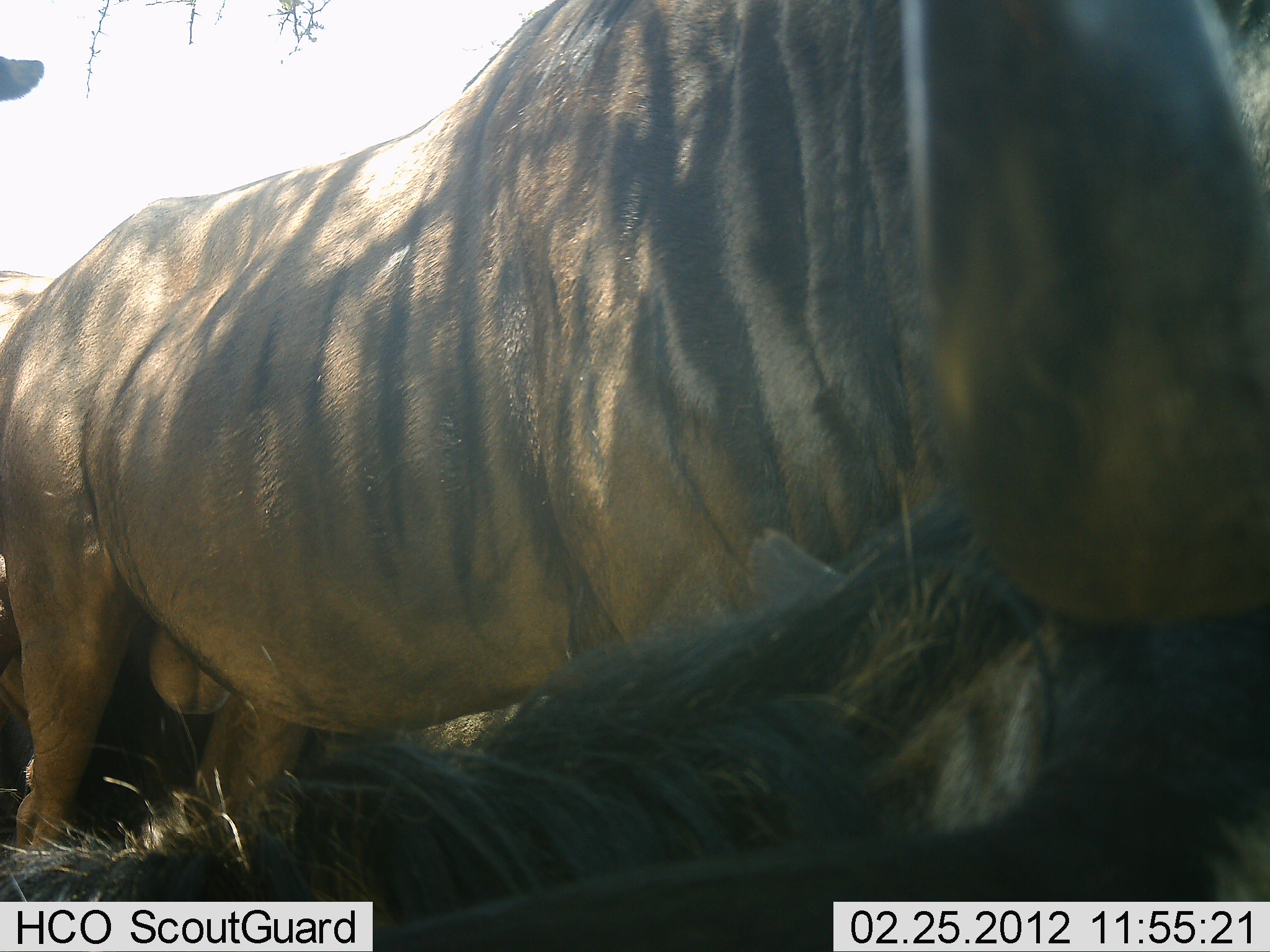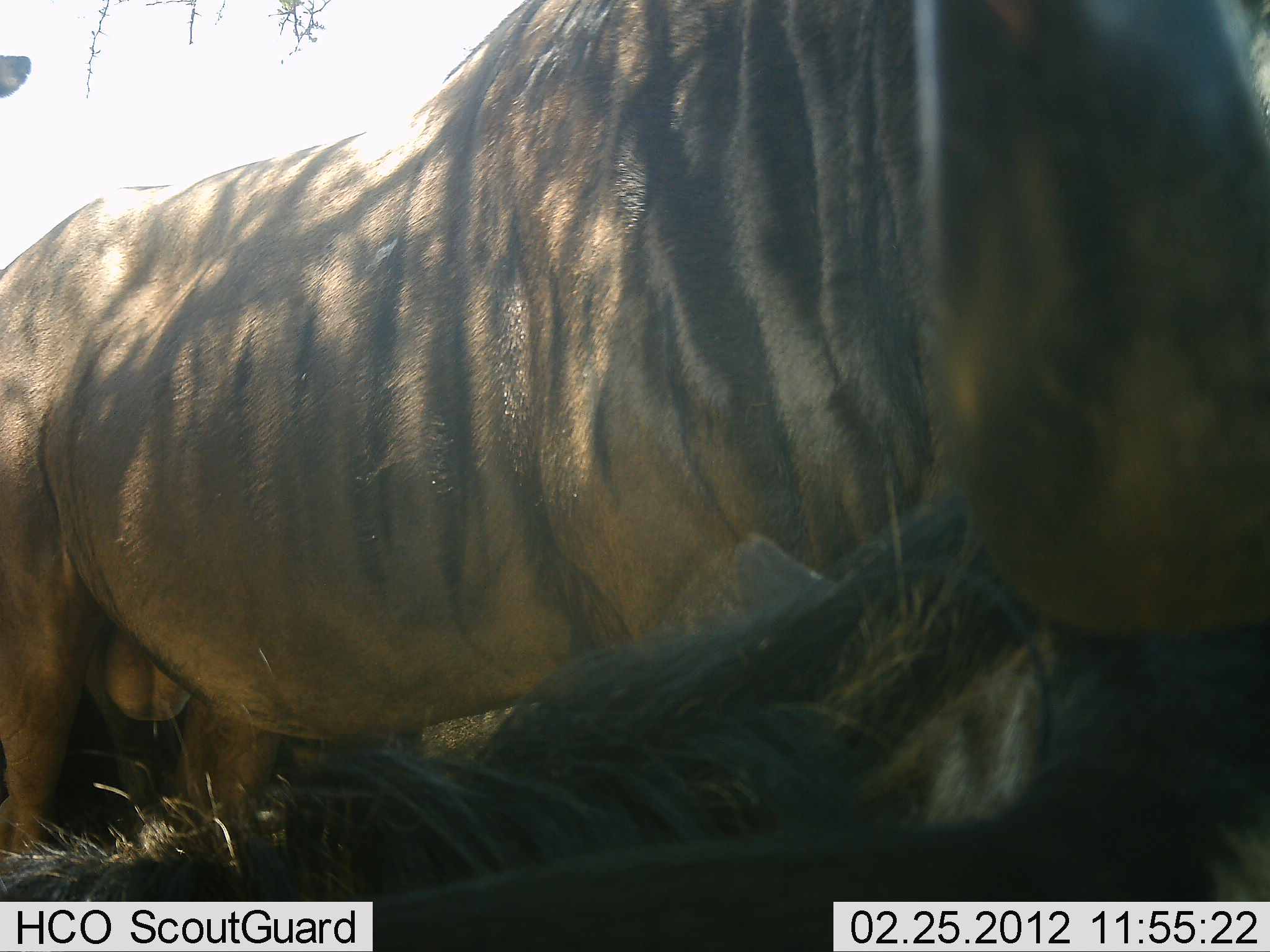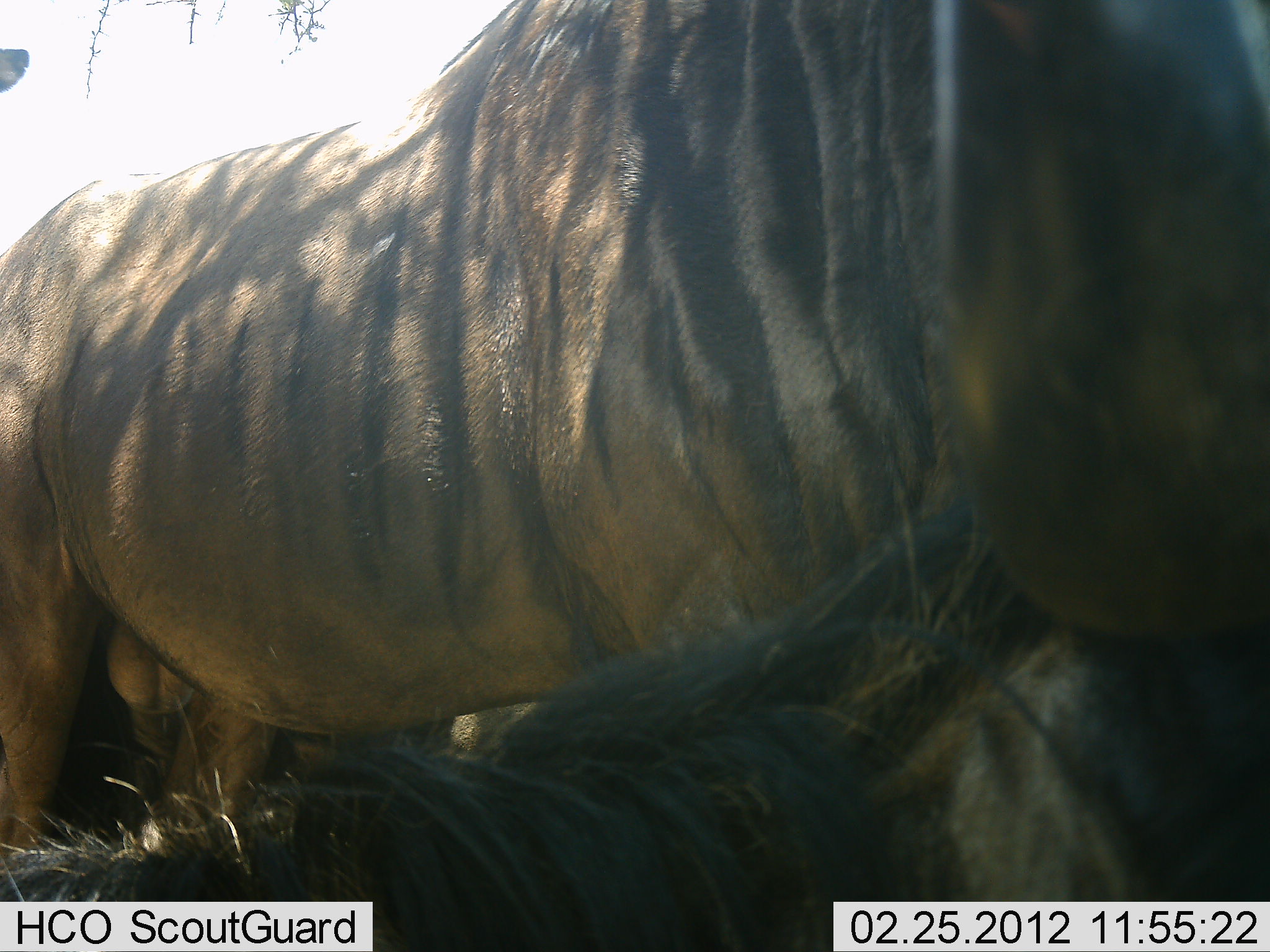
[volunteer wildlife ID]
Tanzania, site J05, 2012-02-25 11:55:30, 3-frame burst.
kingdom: Animalia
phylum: Chordata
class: Mammalia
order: Artiodactyla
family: Bovidae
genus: Connochaetes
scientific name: Connochaetes taurinus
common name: blue wildebeest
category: wildebeest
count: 2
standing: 62%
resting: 69%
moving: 8%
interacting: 23%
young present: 0%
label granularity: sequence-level